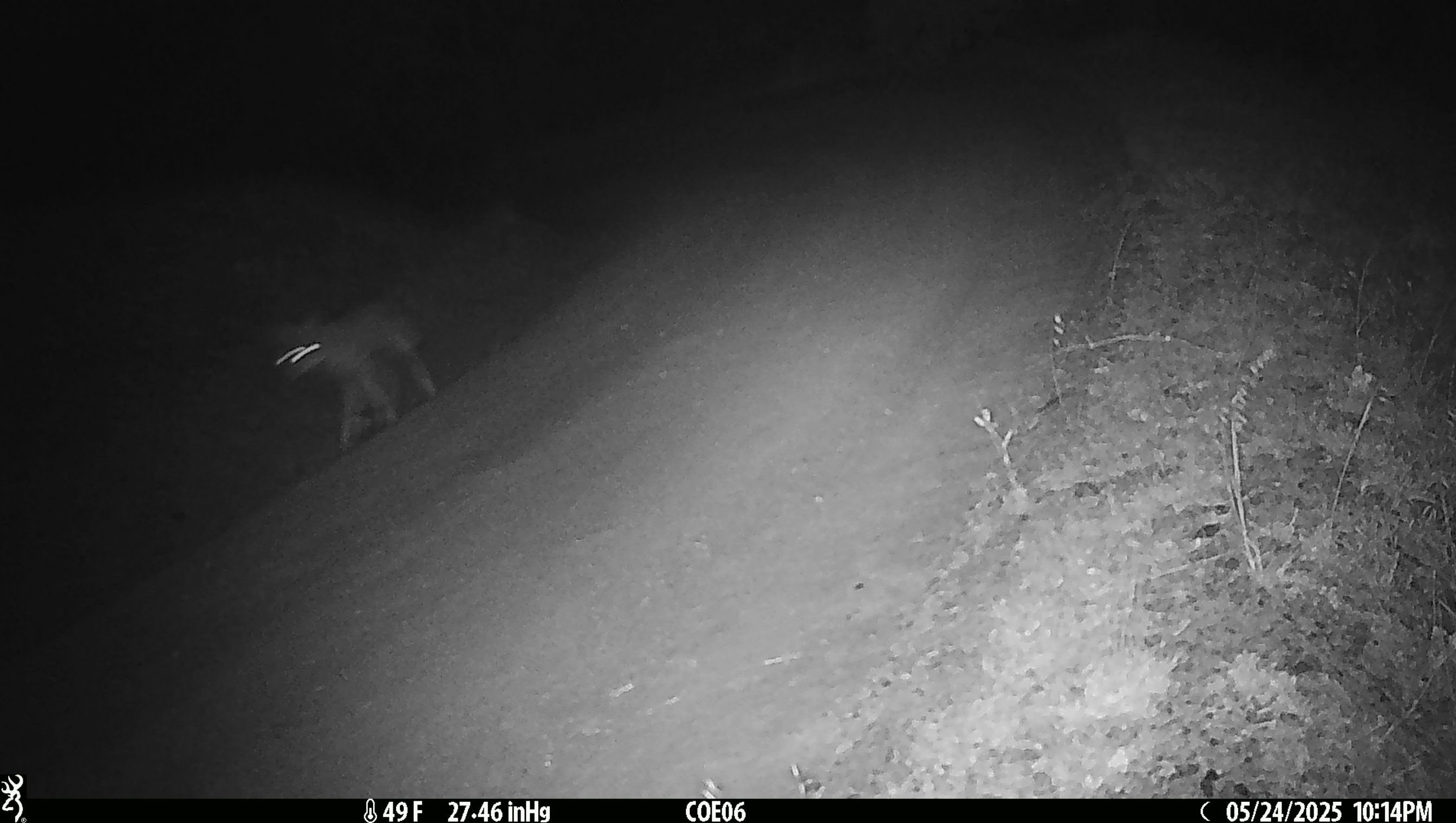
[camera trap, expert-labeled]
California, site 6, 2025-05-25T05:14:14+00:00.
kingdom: Animalia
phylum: Chordata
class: Mammalia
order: Carnivora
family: Canidae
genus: Canis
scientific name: Canis latrans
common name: coyote